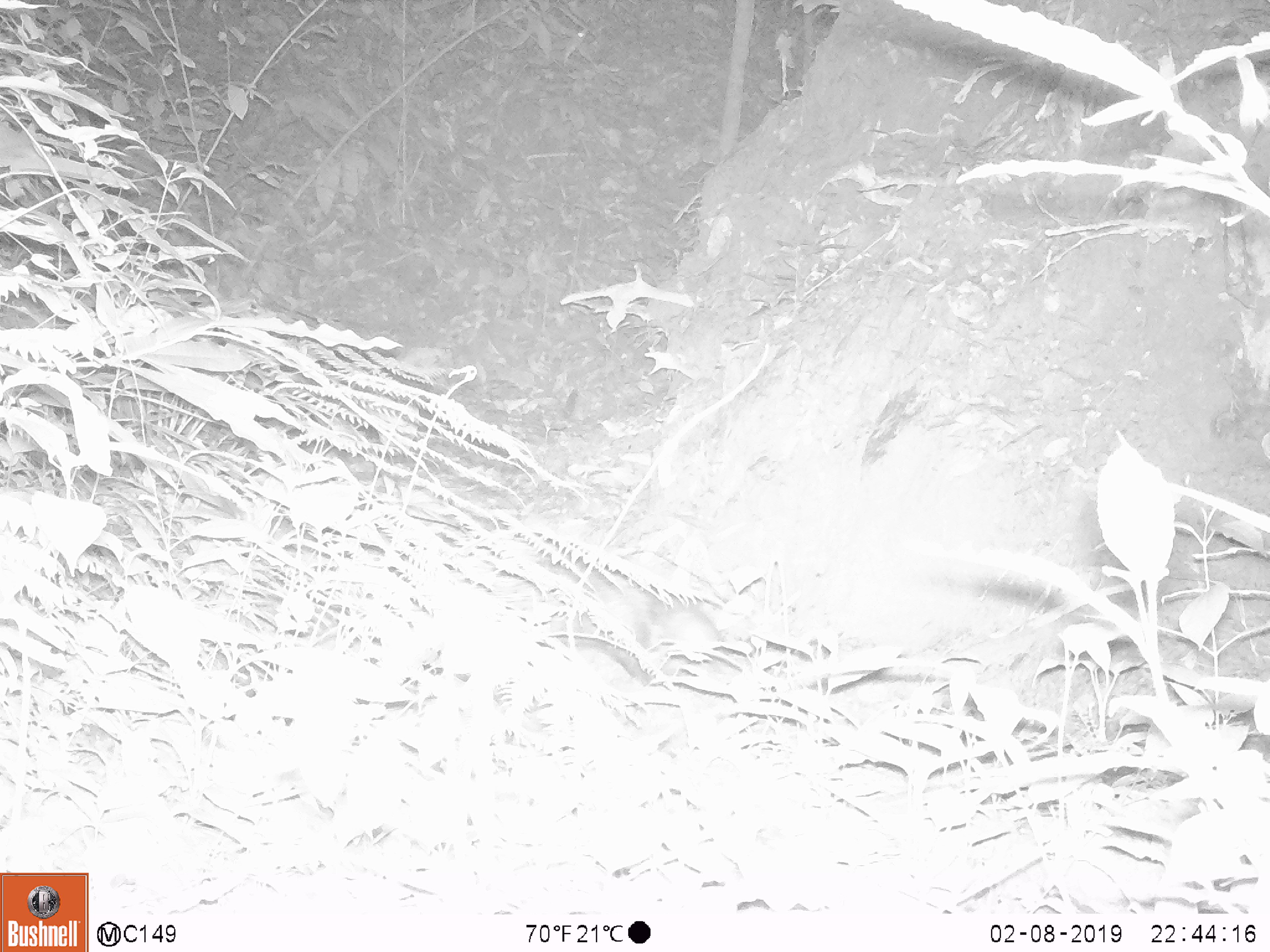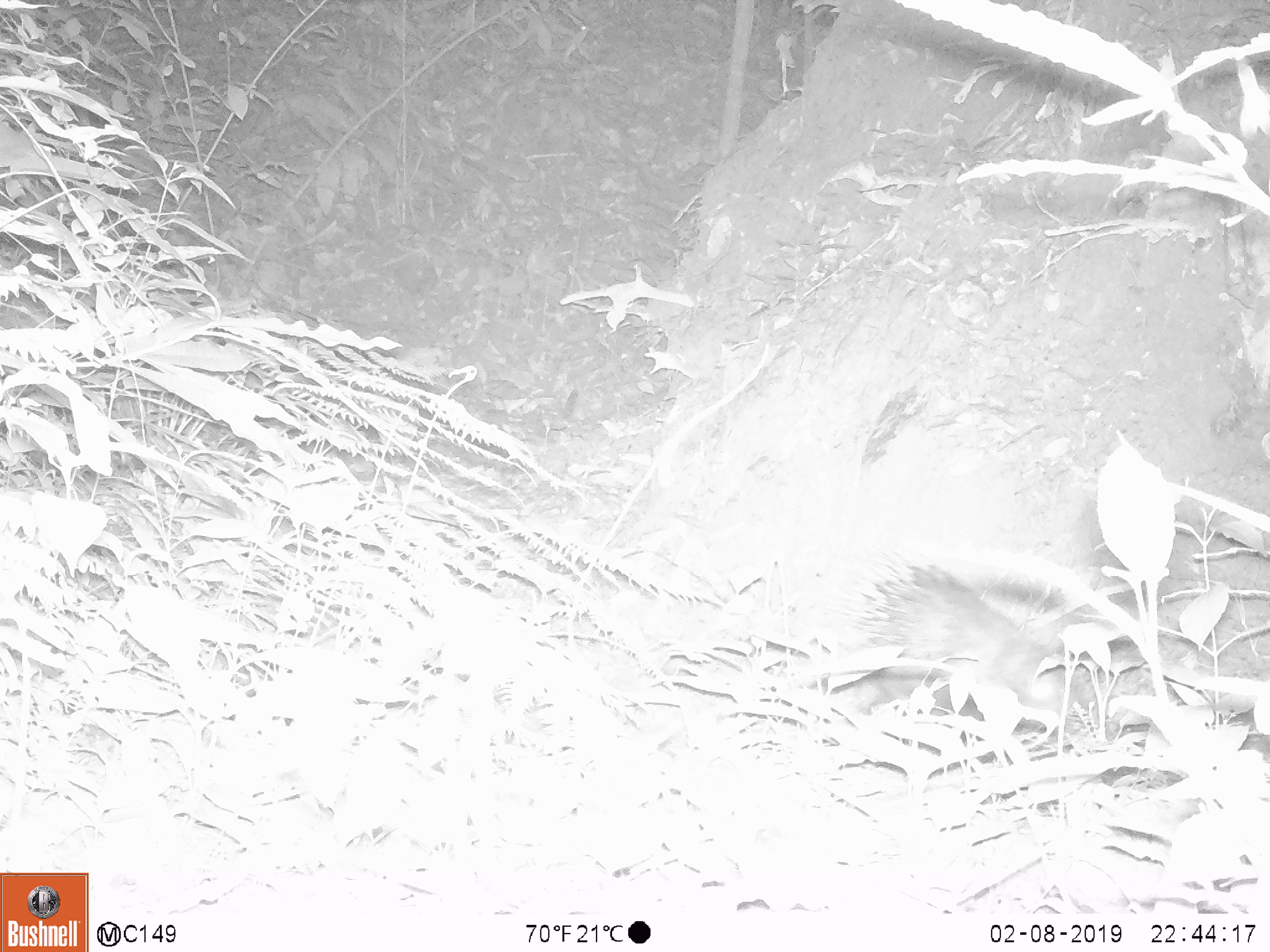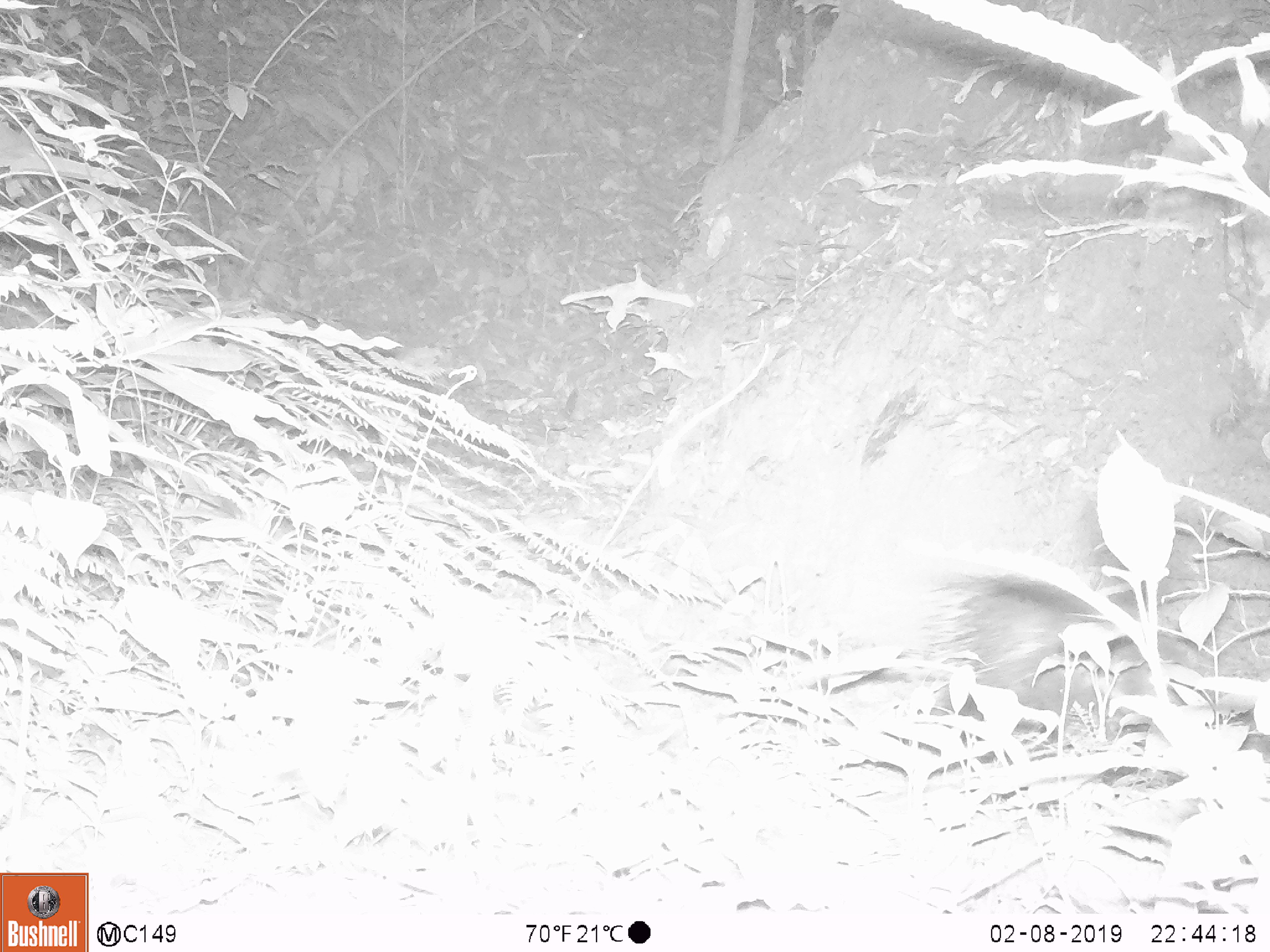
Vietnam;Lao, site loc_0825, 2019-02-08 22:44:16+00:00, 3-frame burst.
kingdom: Animalia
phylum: Chordata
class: Mammalia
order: Rodentia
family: Hystricidae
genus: Hystrix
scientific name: Hystrix brachyura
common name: malayan porcupine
Malayan porcupine (Hystrix brachyura). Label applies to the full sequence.